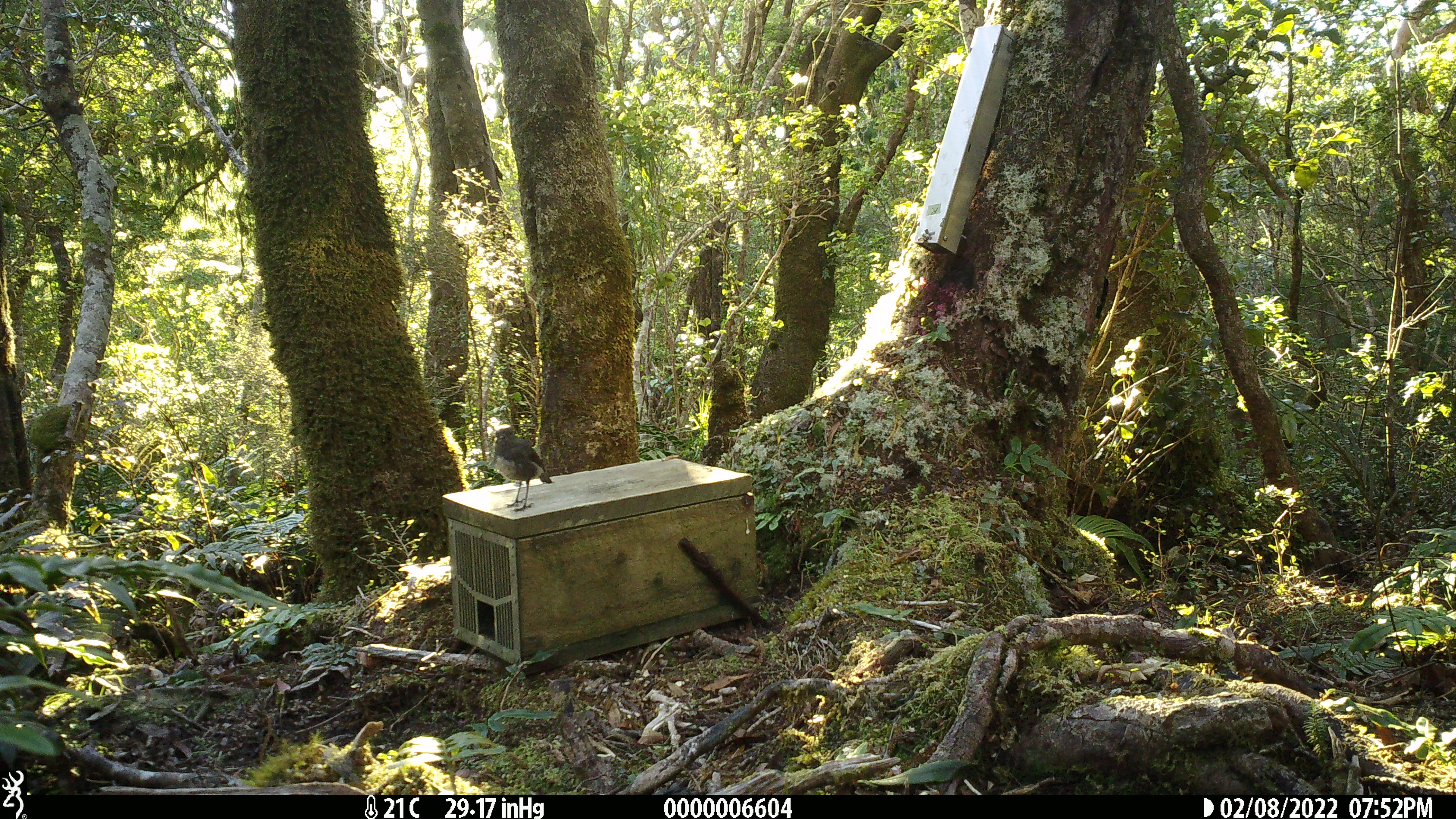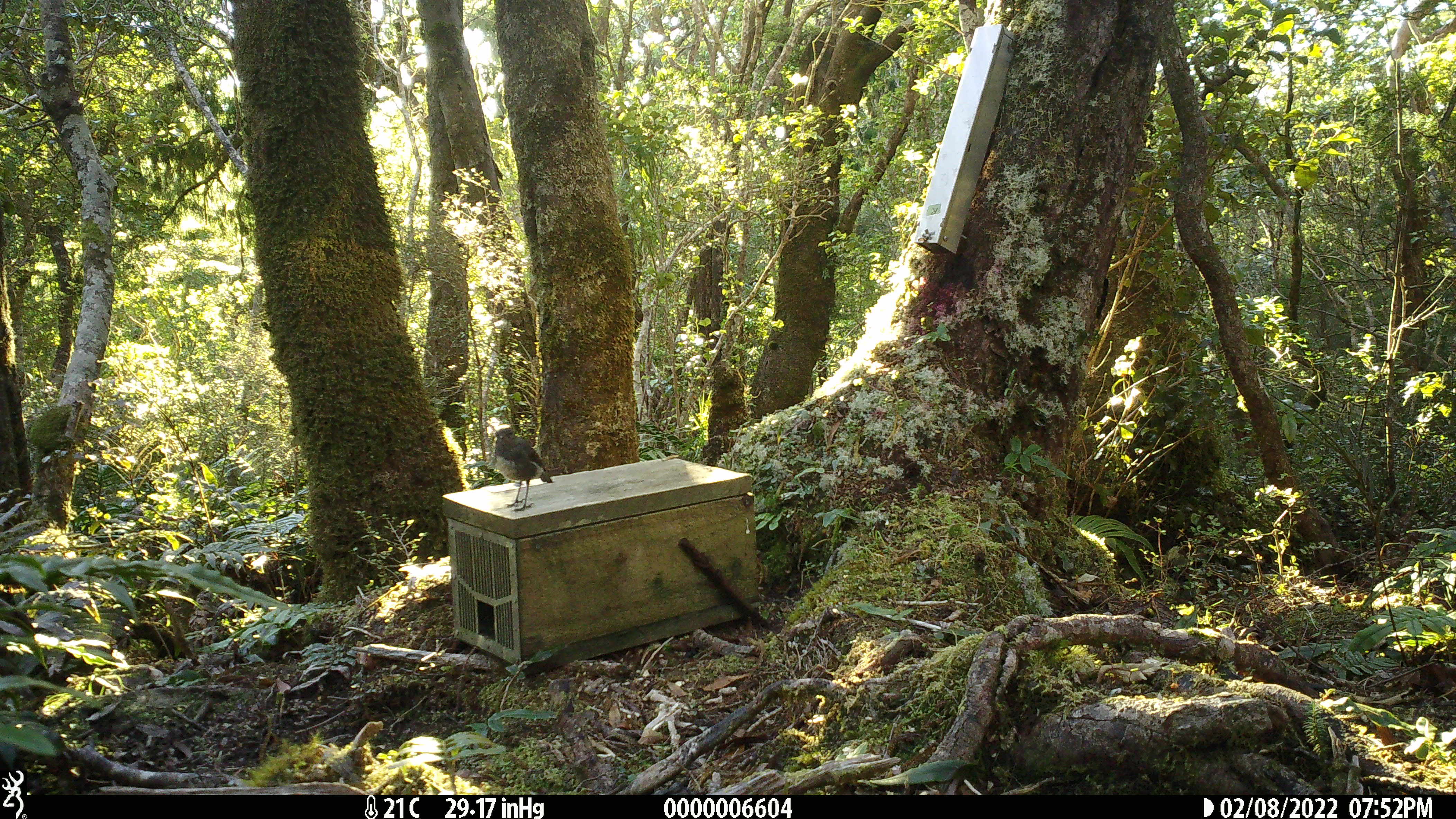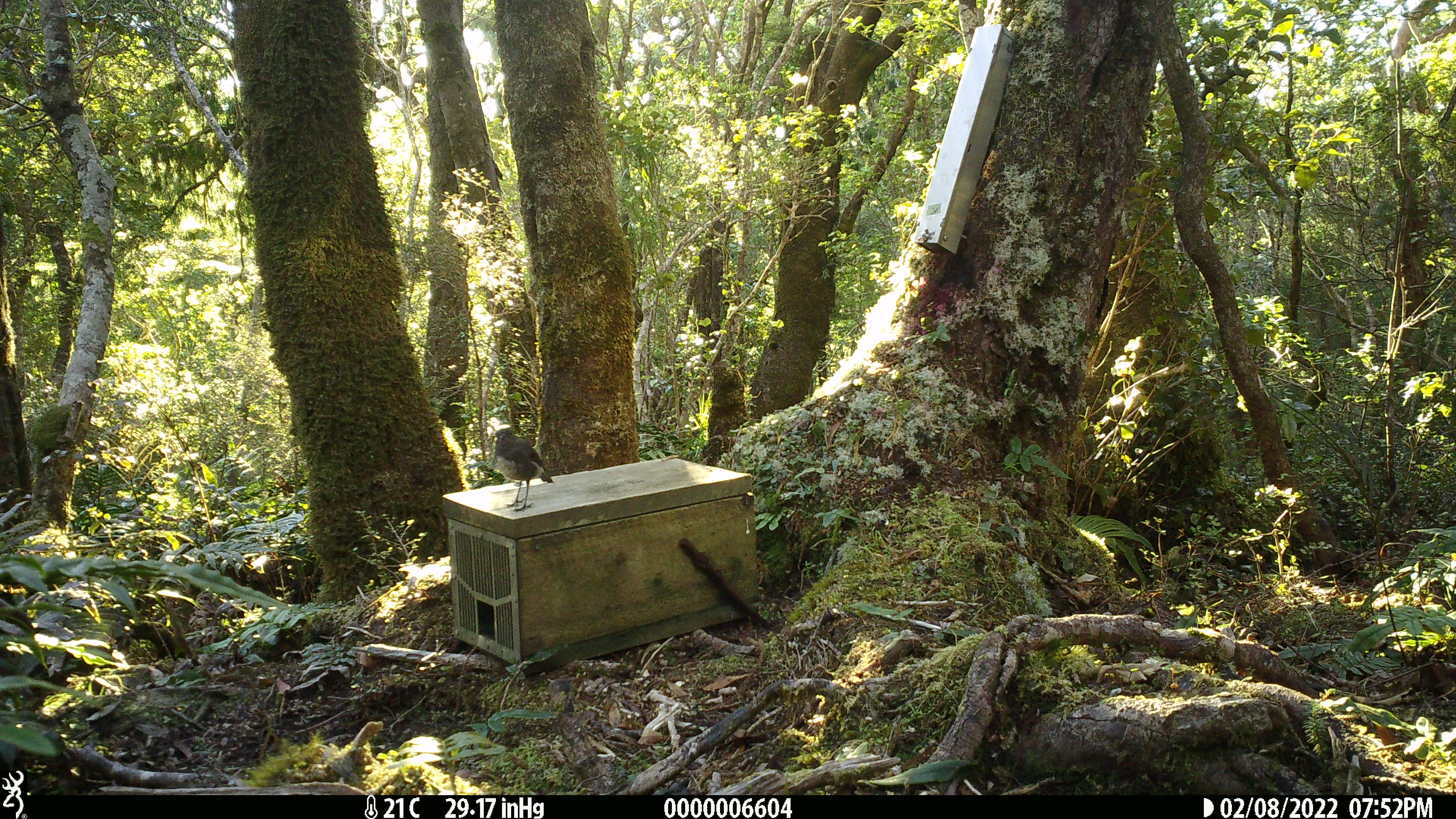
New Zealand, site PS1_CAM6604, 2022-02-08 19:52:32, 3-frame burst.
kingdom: Animalia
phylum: Chordata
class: Aves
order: Passeriformes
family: Petroicidae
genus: Petroica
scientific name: Petroica australis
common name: new zealand robin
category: robin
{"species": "robin (new zealand robin) (Petroica australis)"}